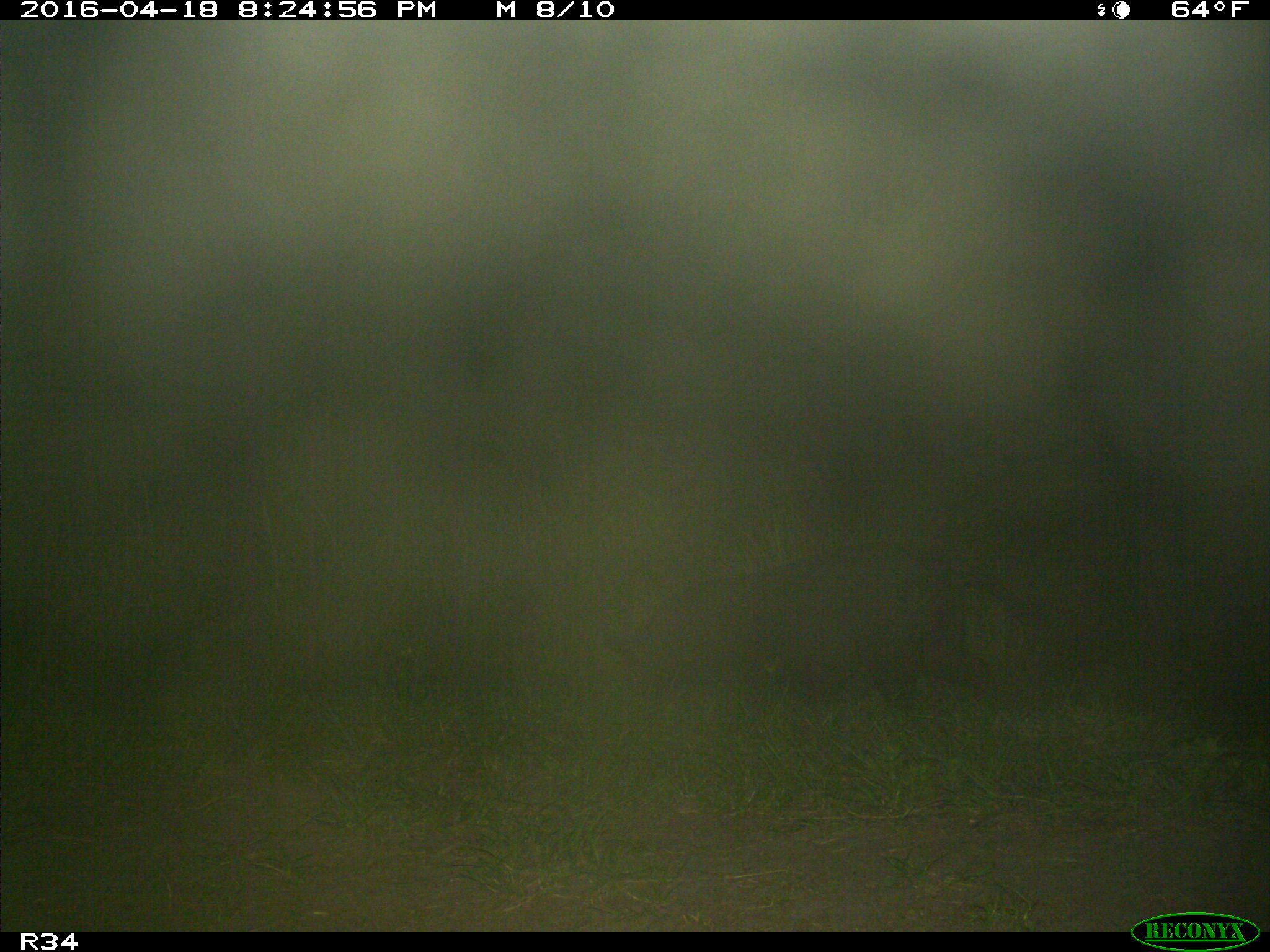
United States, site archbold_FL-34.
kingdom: Animalia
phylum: Chordata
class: Mammalia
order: Artiodactyla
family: Suidae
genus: Sus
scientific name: Sus scrofa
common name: wild boar